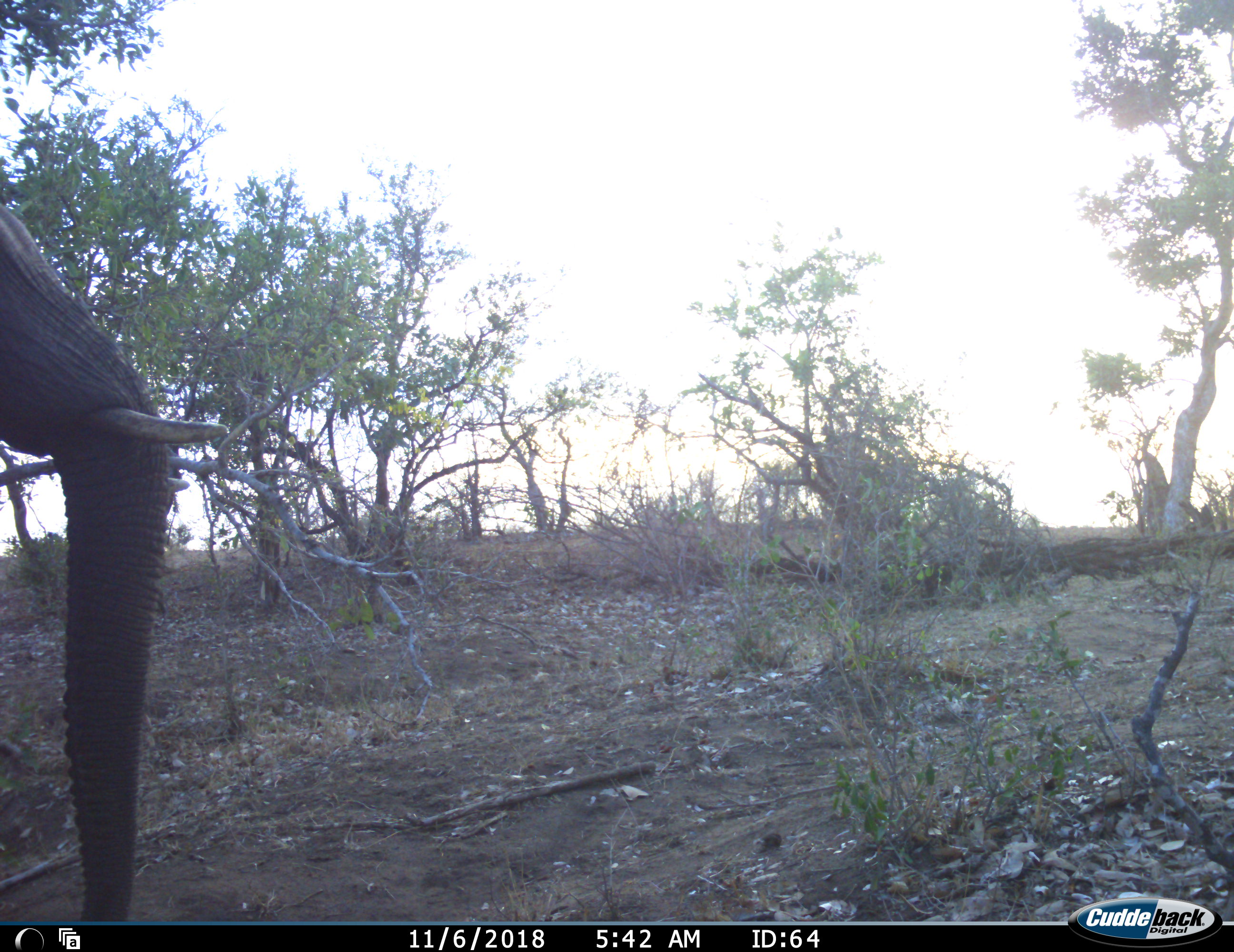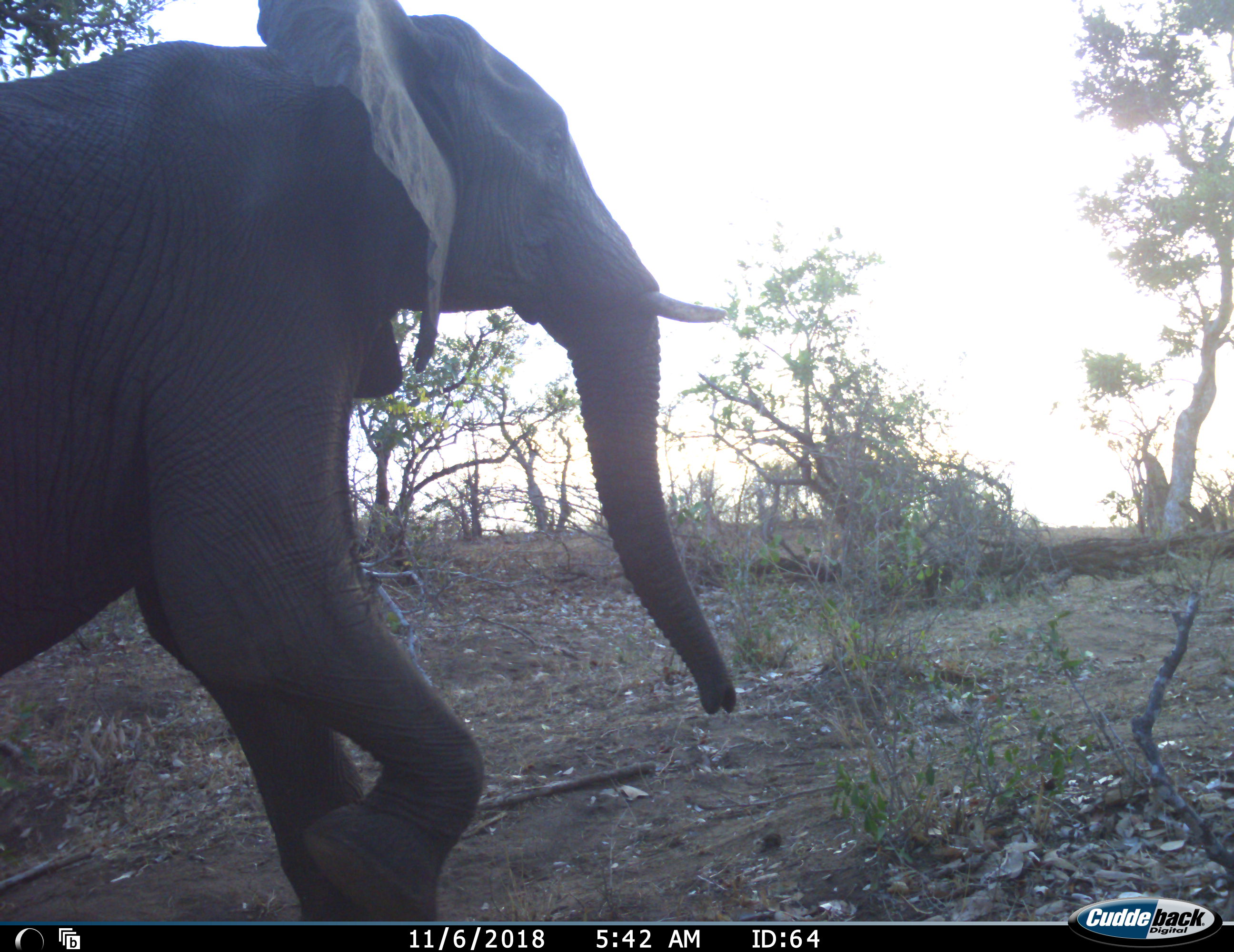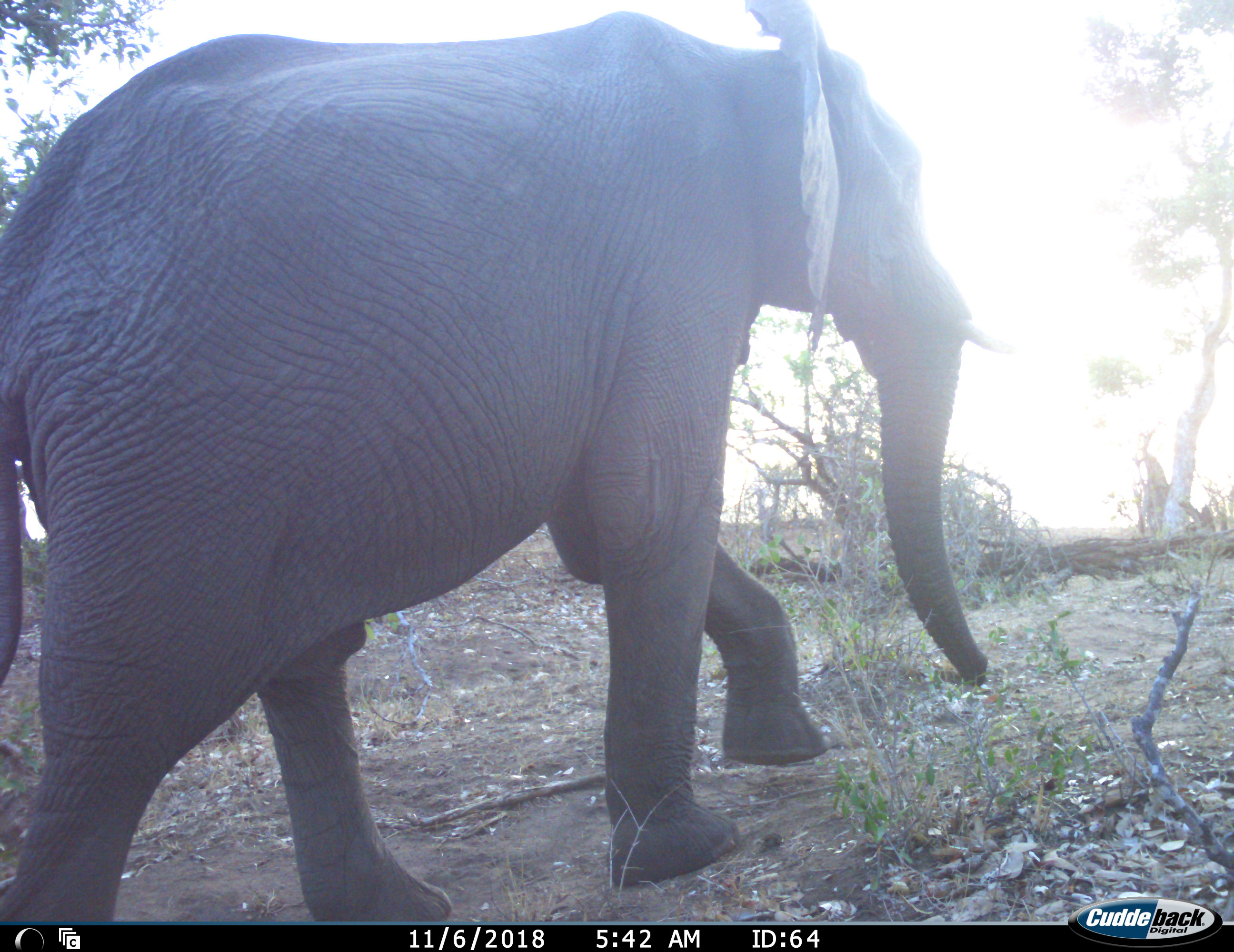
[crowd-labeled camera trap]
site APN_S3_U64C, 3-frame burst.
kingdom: Animalia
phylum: Chordata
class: Mammalia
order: Proboscidea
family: Elephantidae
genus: Loxodonta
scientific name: Loxodonta africana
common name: african bush elephant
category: elephant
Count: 1.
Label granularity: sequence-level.